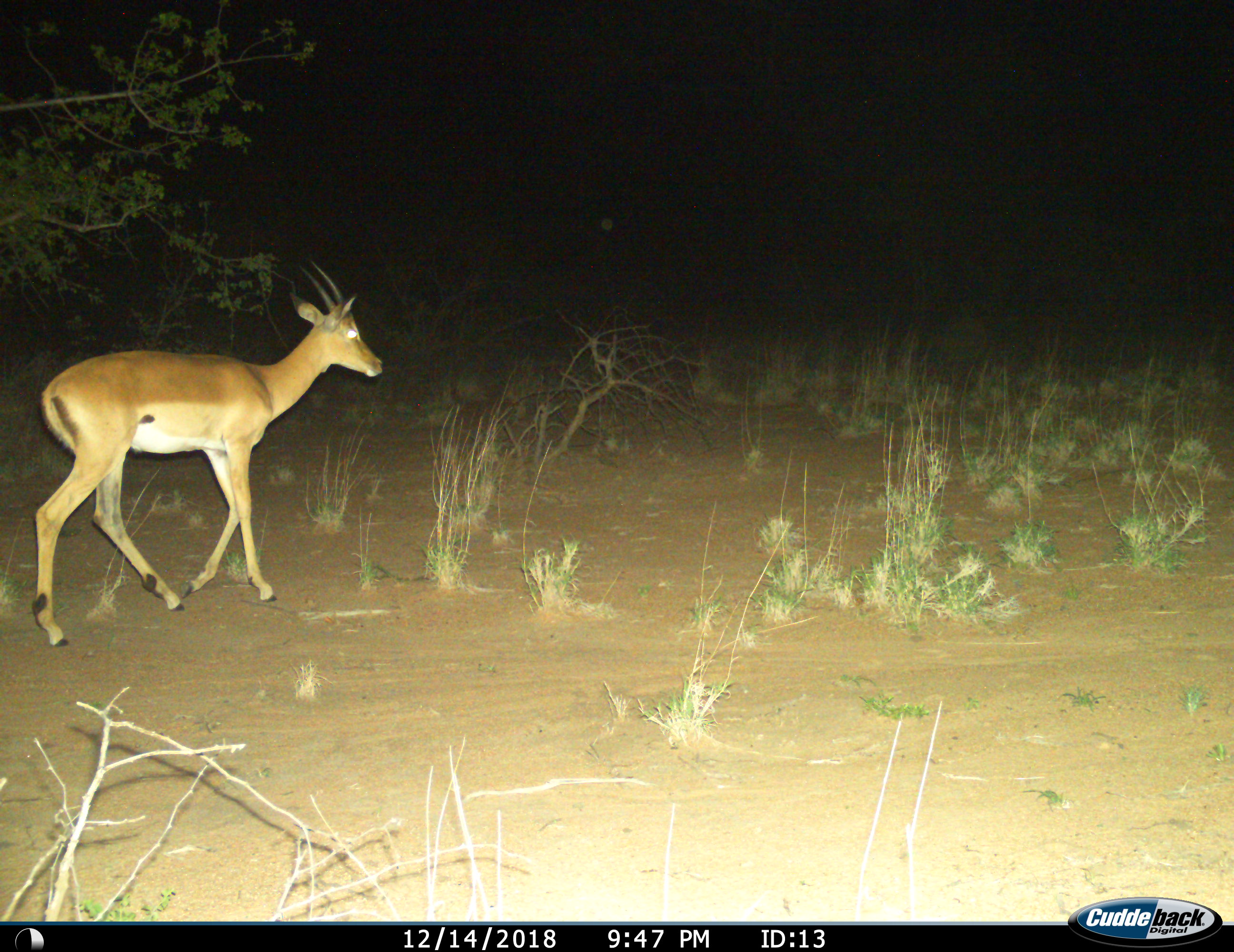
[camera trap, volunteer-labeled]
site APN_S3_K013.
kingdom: Animalia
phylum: Chordata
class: Mammalia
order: Artiodactyla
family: Bovidae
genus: Aepyceros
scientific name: Aepyceros melampus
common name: impala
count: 1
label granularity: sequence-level